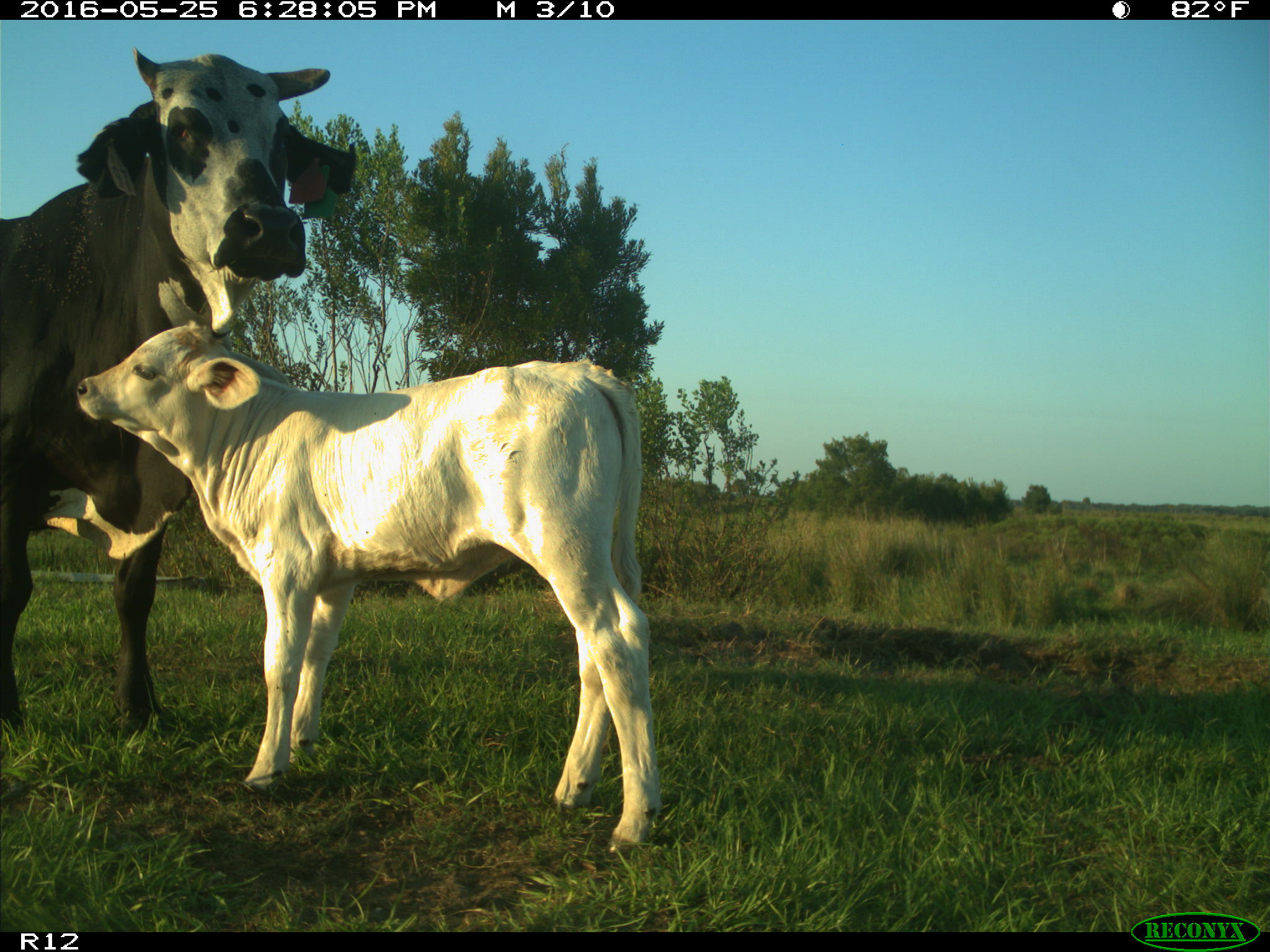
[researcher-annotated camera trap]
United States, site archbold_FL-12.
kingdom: Animalia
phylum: Chordata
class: Mammalia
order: Artiodactyla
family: Bovidae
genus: Bos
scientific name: Bos taurus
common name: domestic cow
Bos taurus (domestic cow).